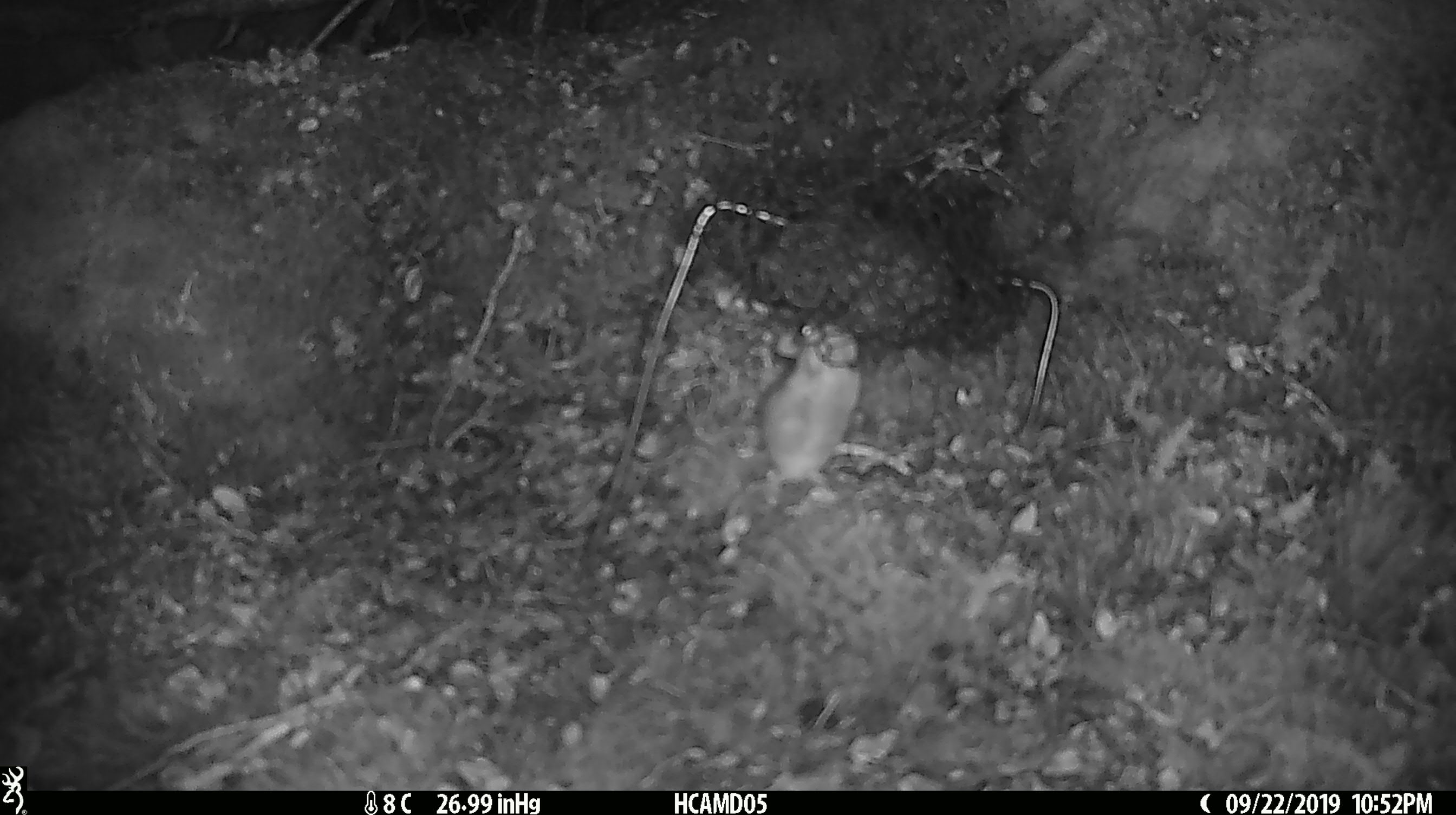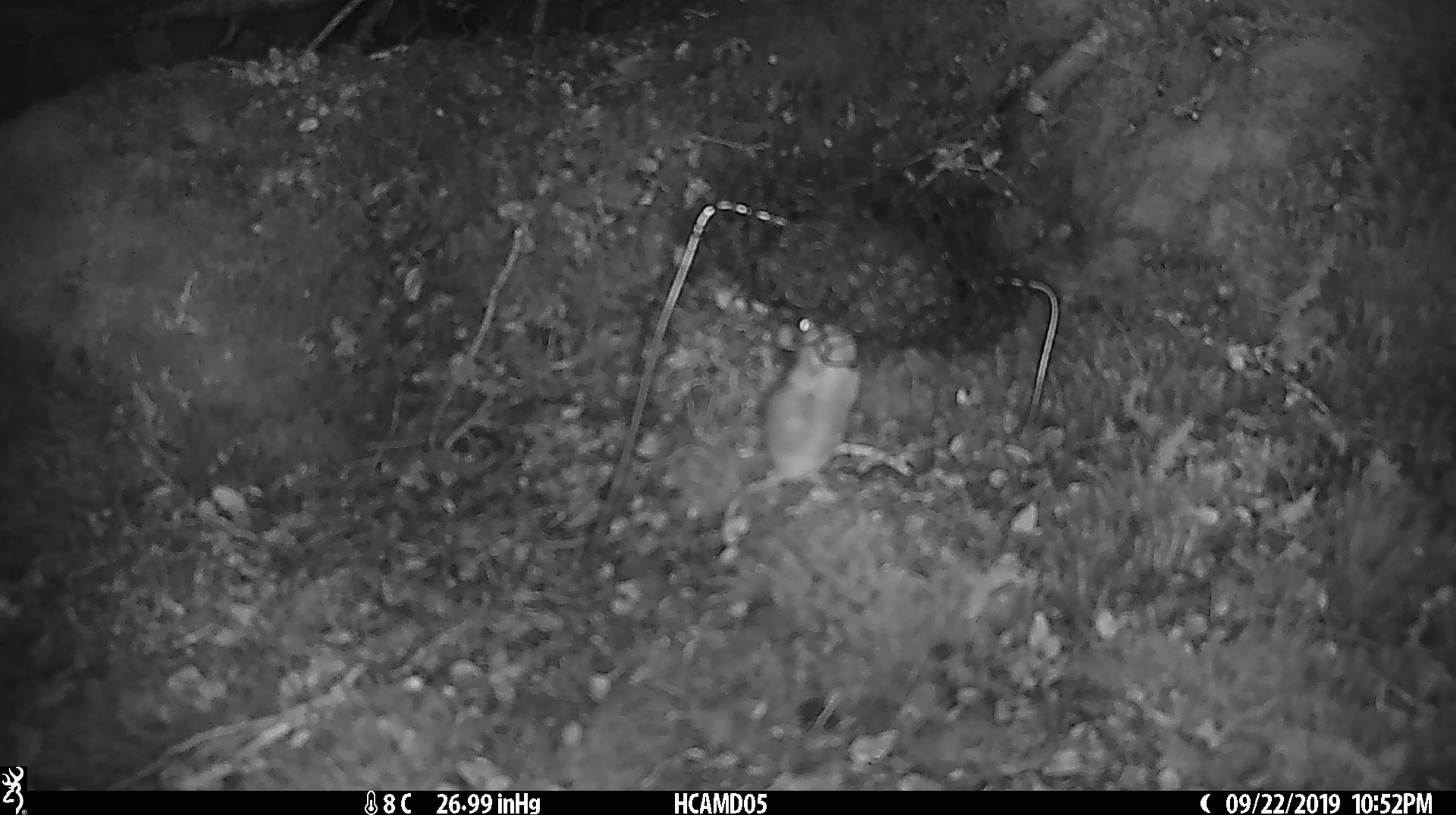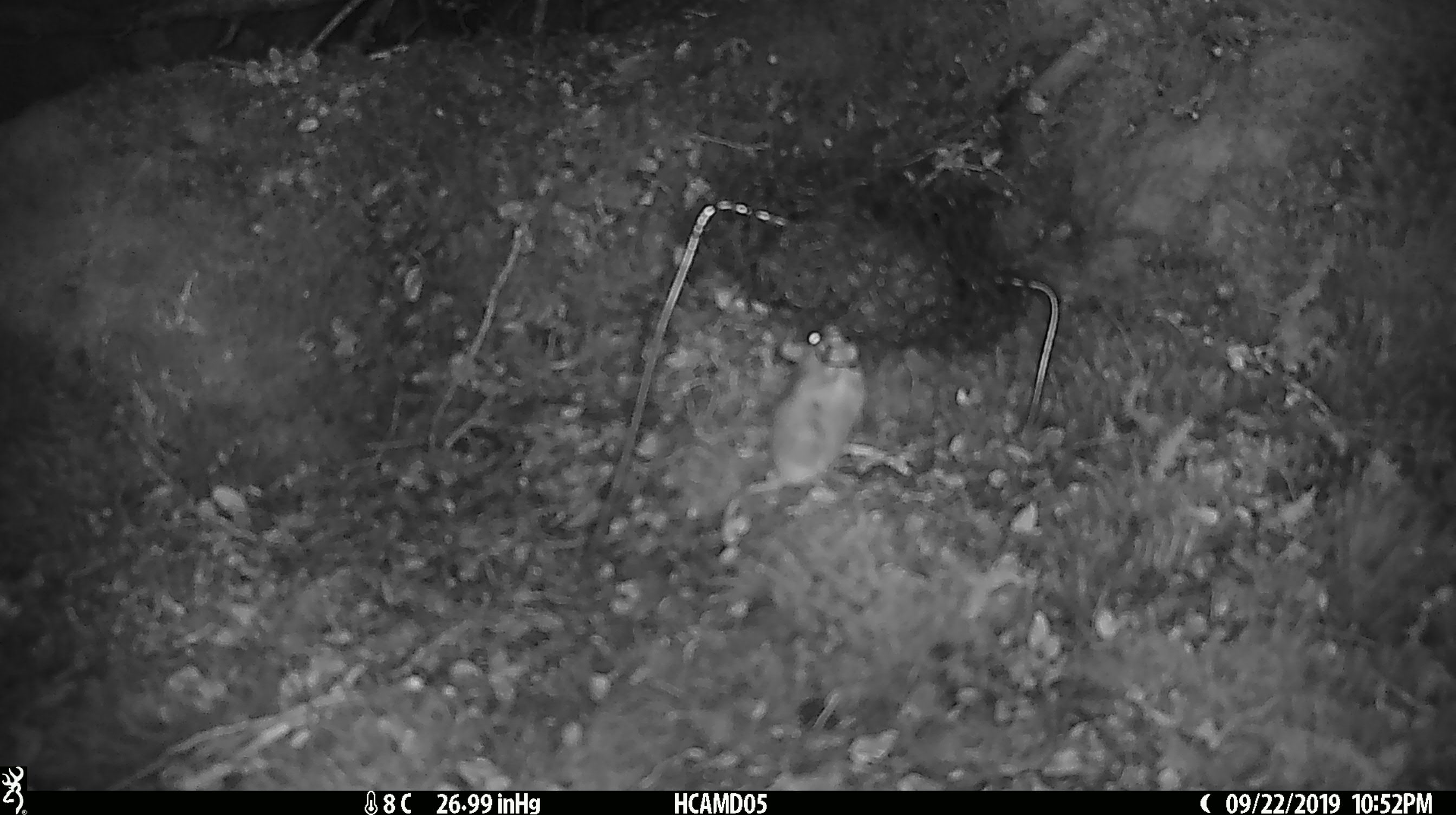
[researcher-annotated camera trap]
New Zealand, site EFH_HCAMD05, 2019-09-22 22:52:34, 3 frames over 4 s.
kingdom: Animalia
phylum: Chordata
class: Mammalia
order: Rodentia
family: Muridae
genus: Mus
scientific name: Mus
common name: mouse